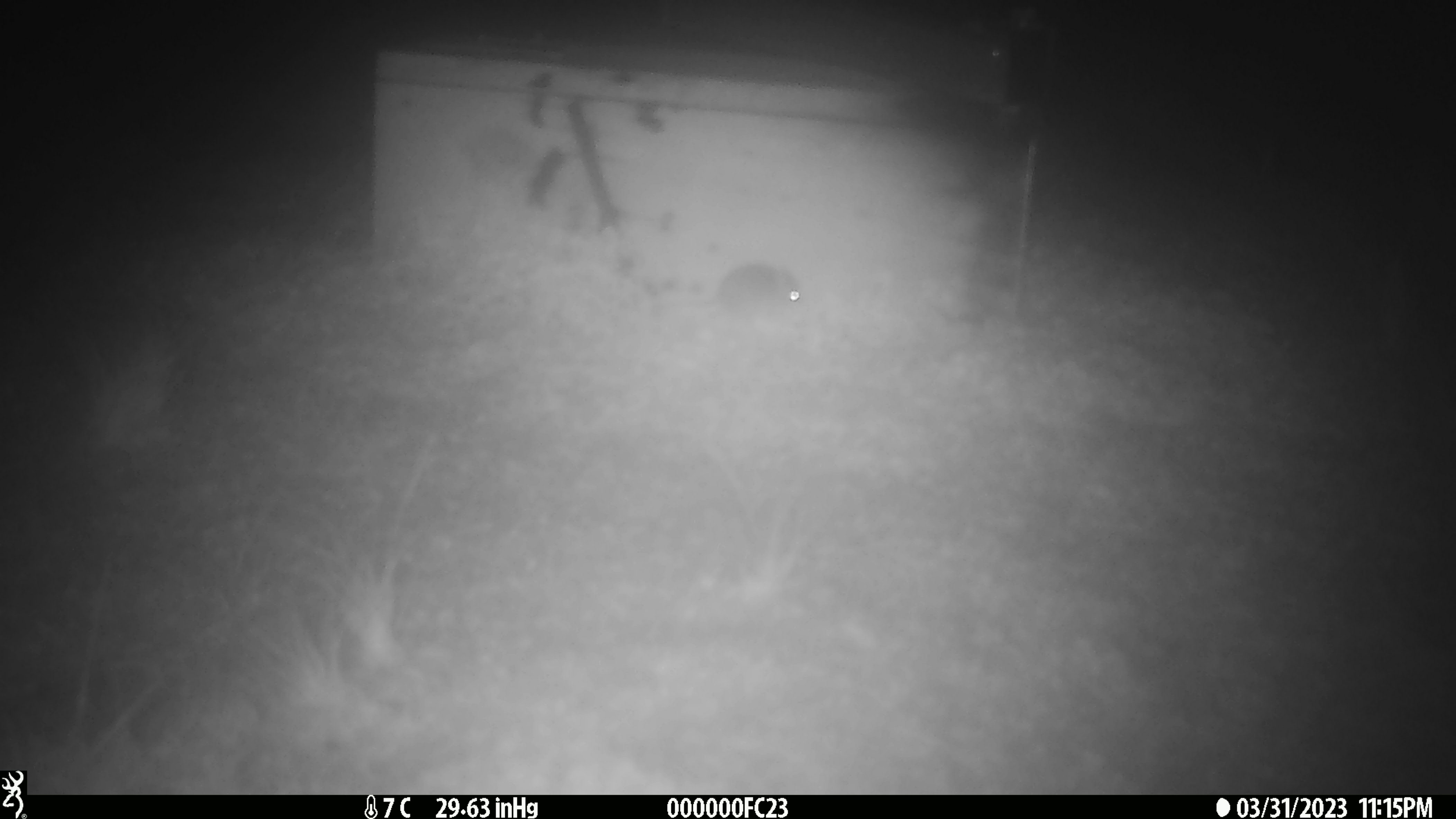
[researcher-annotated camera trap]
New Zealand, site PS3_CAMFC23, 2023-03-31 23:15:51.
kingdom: Animalia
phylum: Chordata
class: Mammalia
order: Rodentia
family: Muridae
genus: Mus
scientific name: Mus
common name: mouse